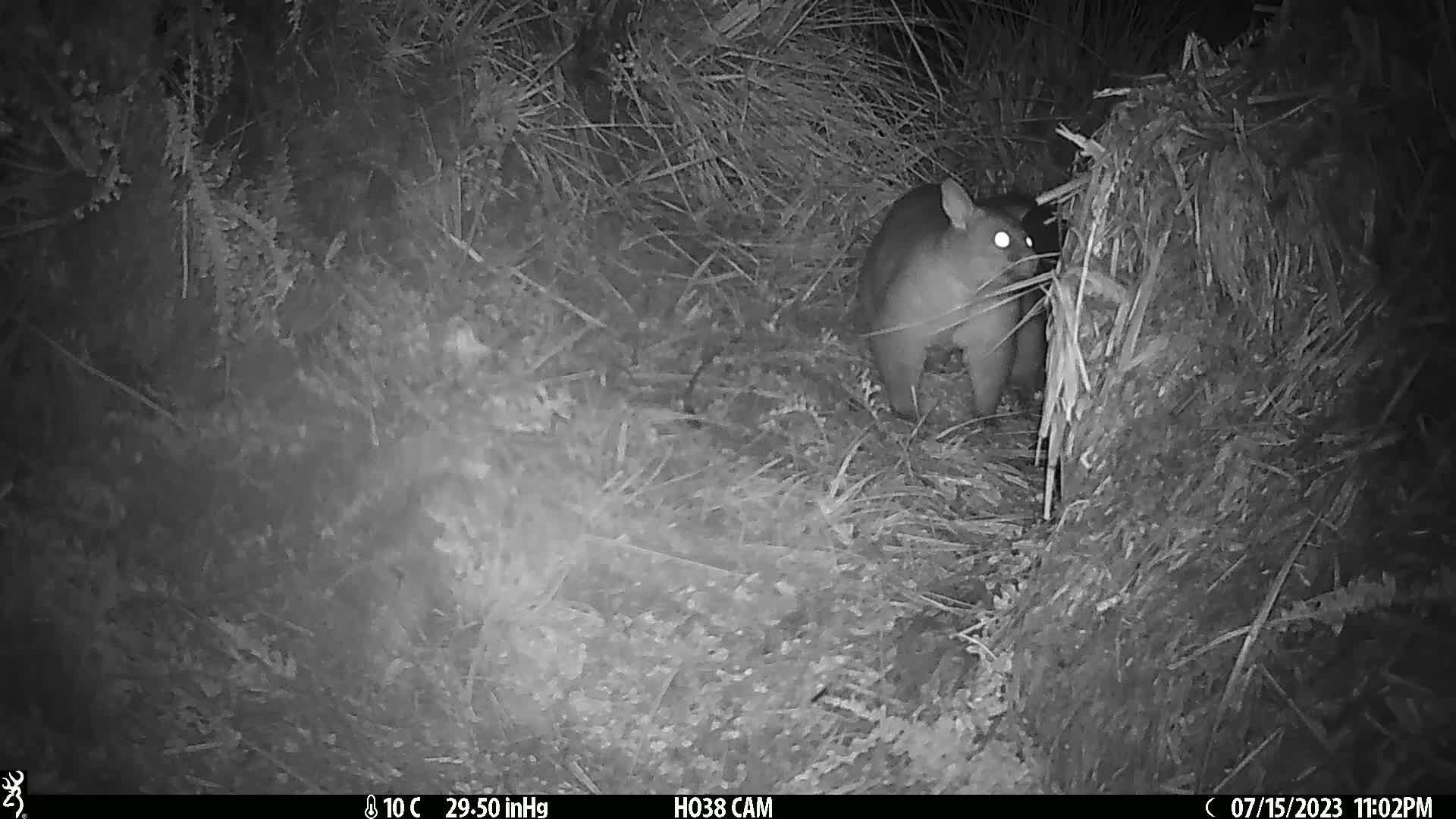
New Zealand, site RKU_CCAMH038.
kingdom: Animalia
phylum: Chordata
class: Mammalia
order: Diprotodontia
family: Phalangeridae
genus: Trichosurus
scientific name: Trichosurus vulpecula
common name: common brushtail possum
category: possum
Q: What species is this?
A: Possum (common brushtail possum) (Trichosurus vulpecula).